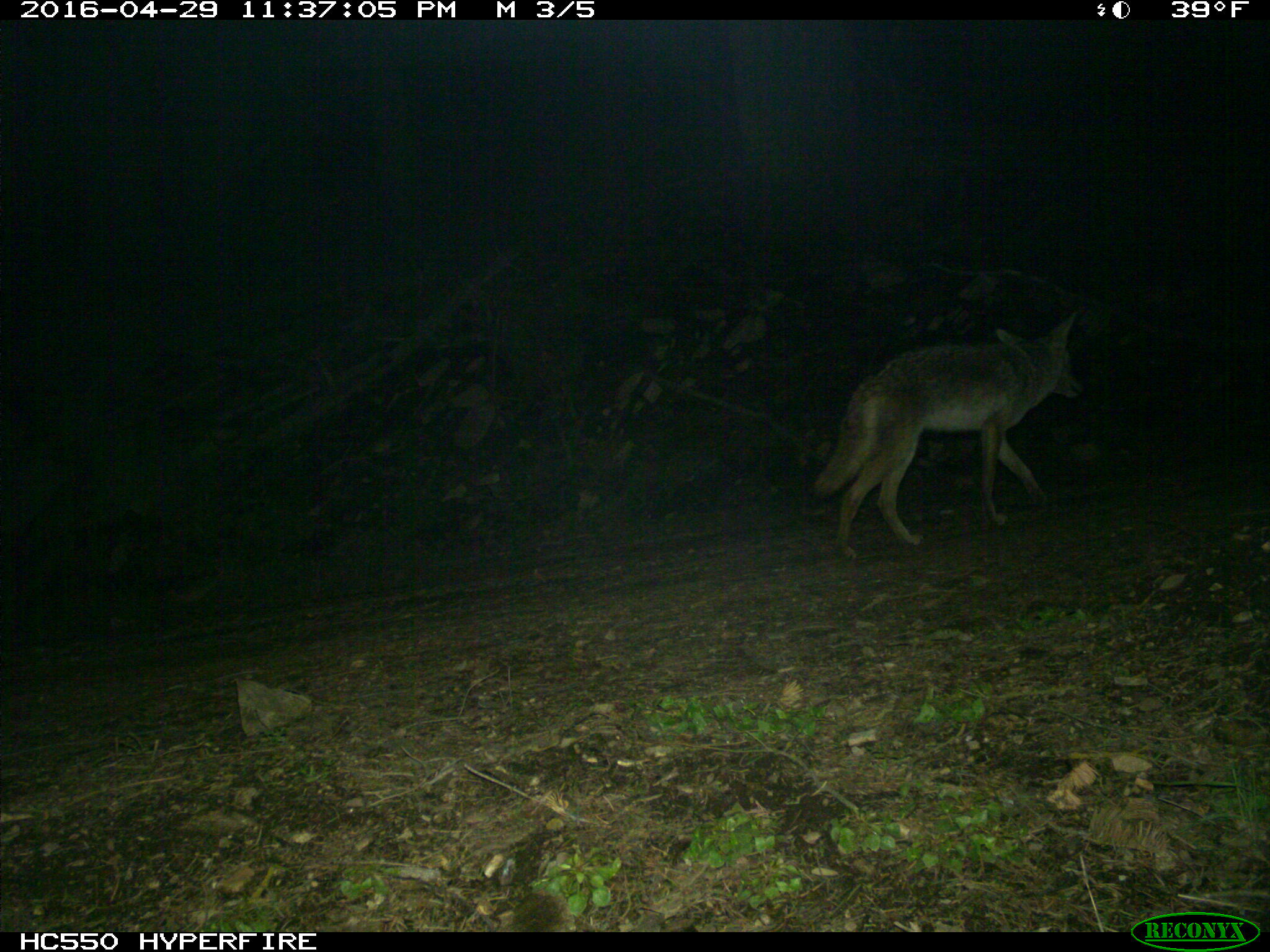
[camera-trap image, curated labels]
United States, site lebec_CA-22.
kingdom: Animalia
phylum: Chordata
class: Mammalia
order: Carnivora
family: Canidae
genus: Canis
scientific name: Canis latrans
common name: coyote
Canis latrans (coyote).